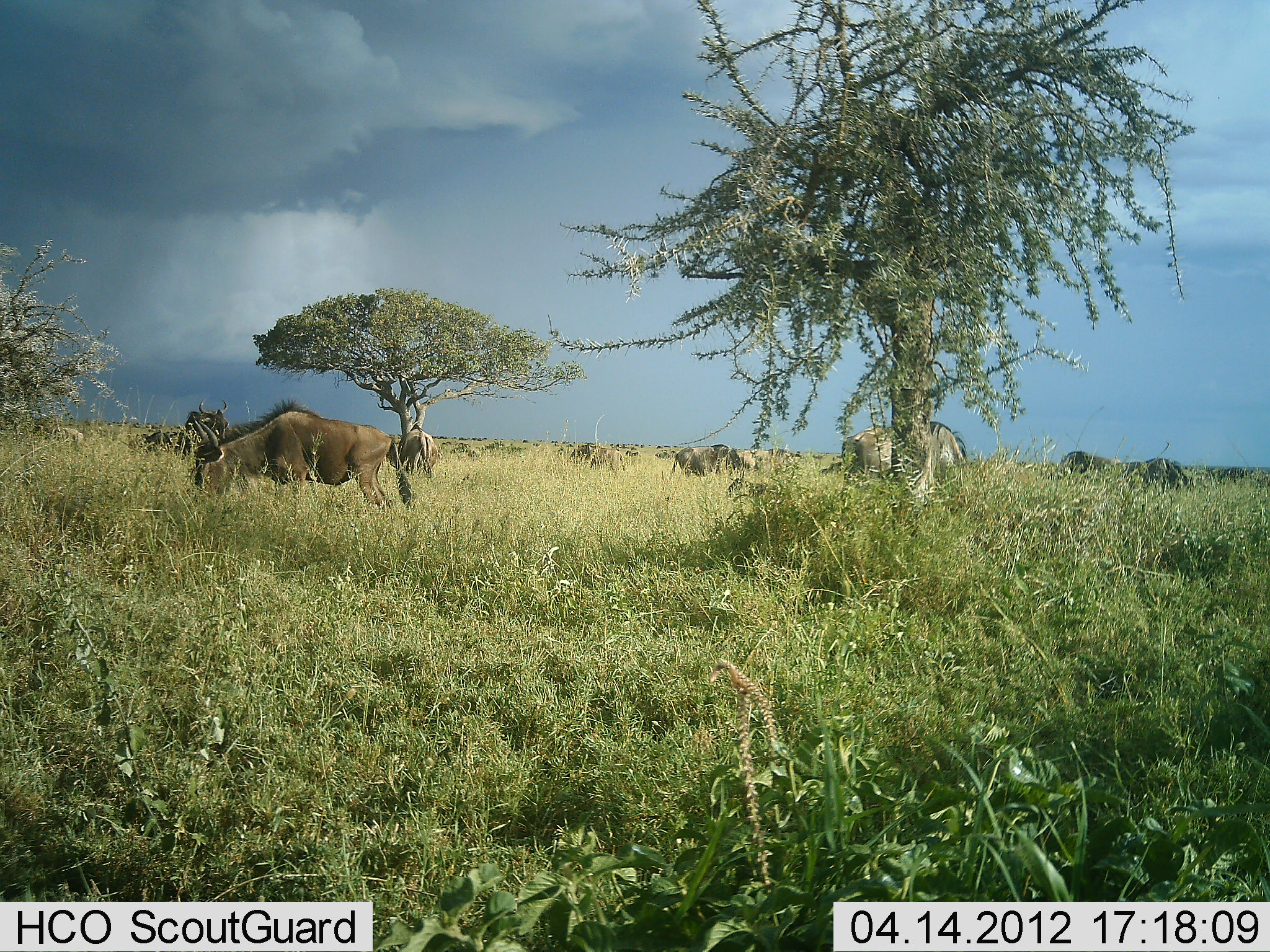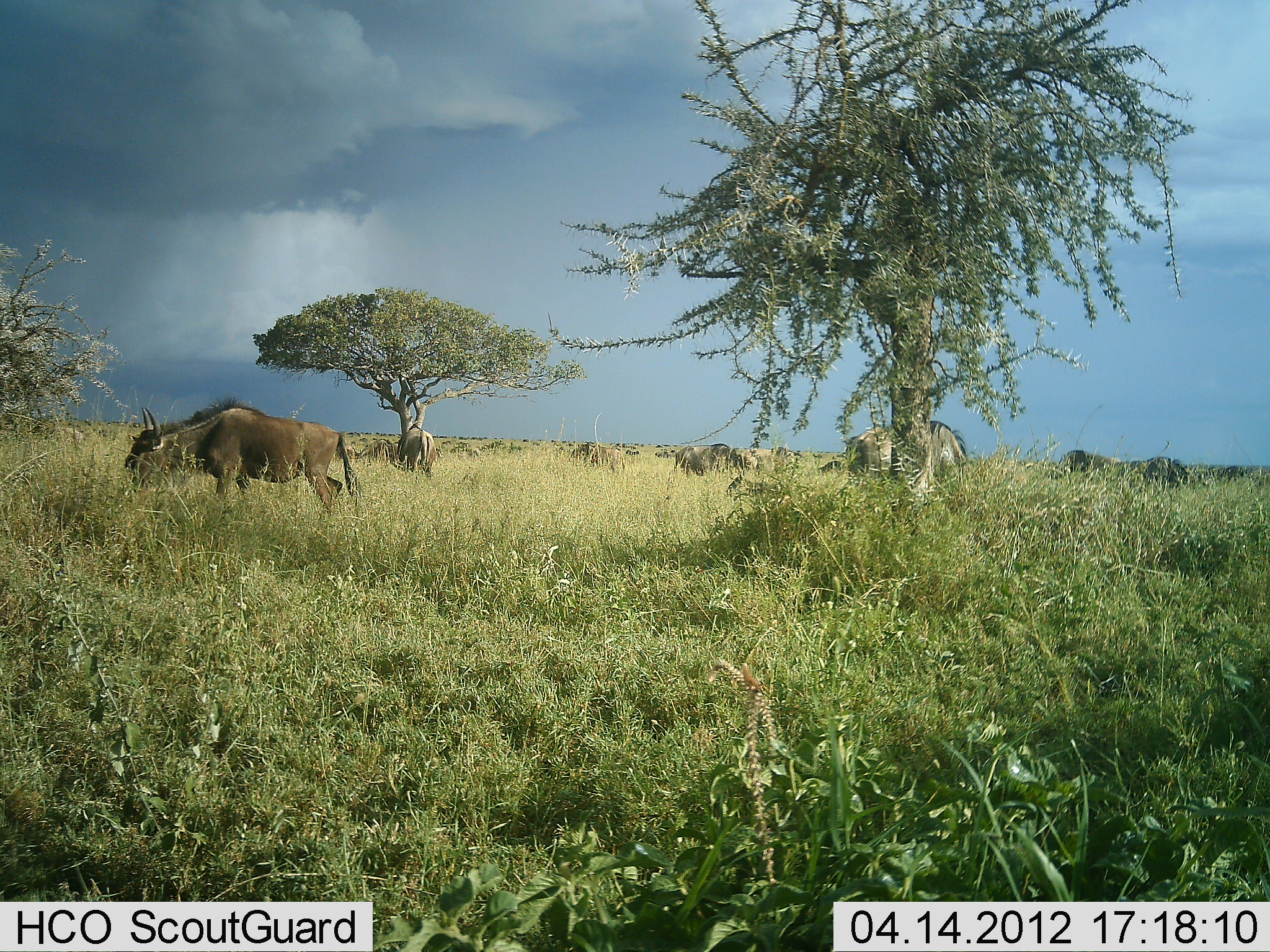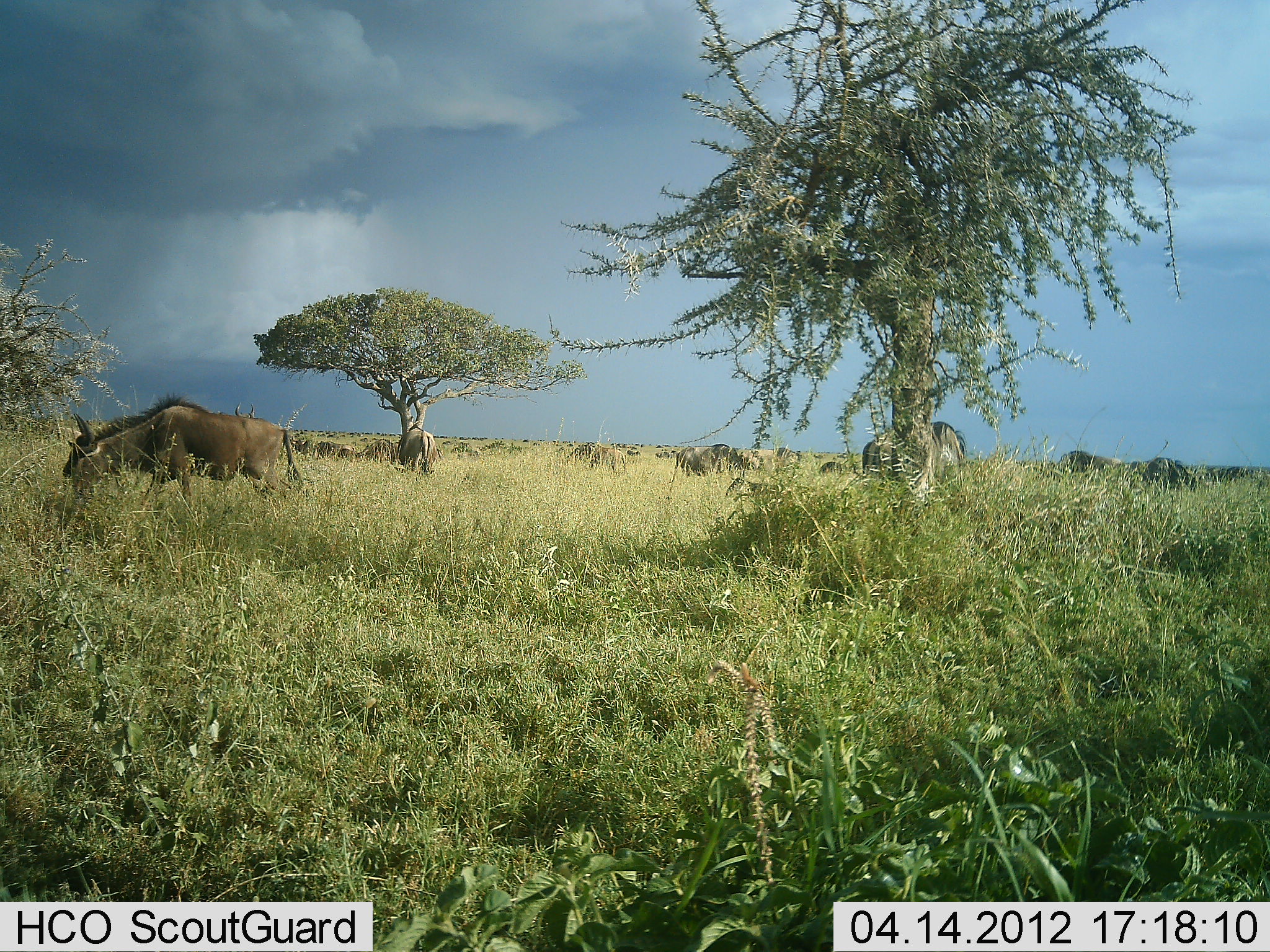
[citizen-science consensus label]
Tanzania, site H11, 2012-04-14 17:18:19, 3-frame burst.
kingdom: Animalia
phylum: Chordata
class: Mammalia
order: Artiodactyla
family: Bovidae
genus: Connochaetes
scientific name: Connochaetes taurinus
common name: blue wildebeest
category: wildebeest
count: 9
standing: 38%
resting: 12%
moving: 50%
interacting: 0%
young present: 0%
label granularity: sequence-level